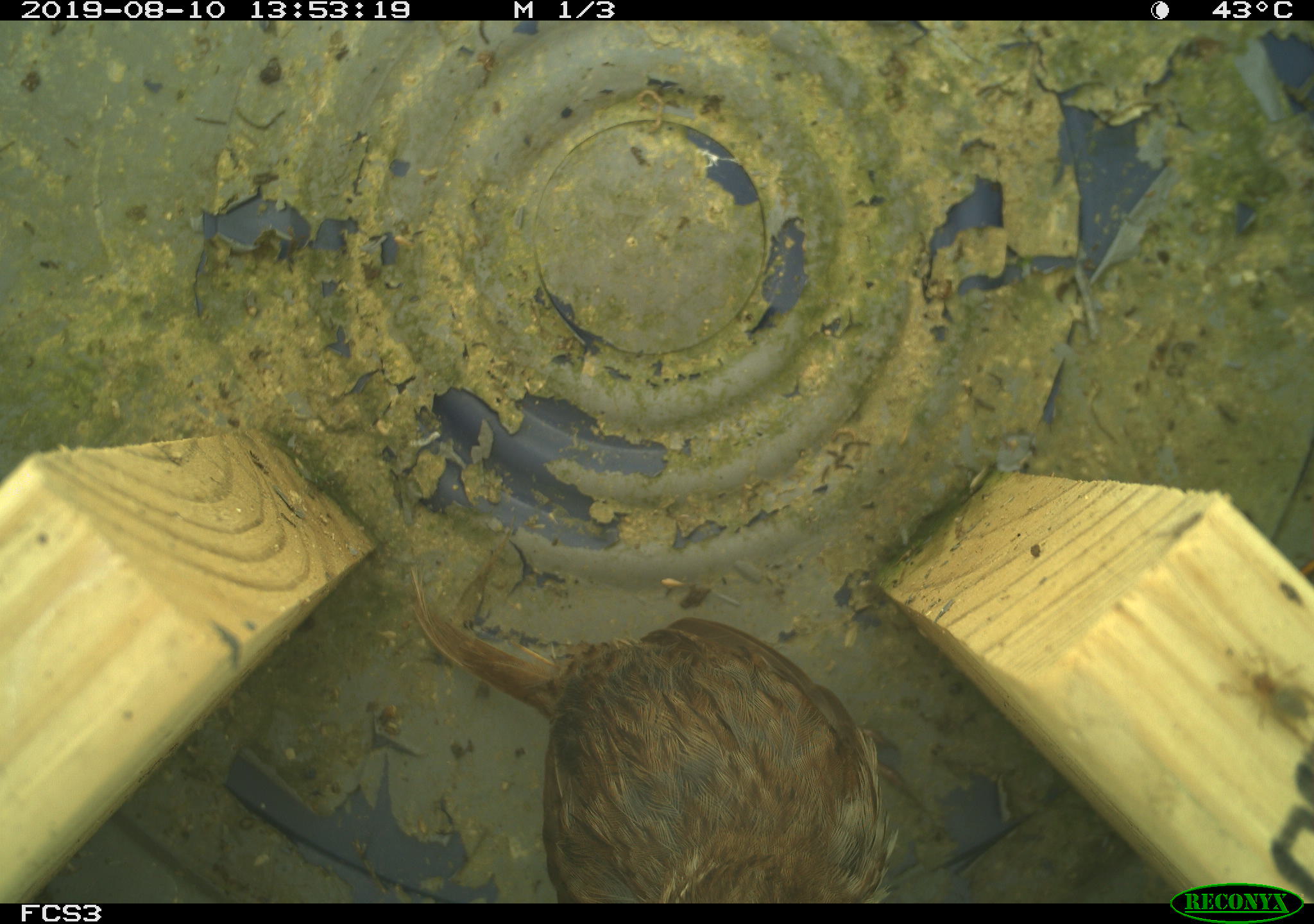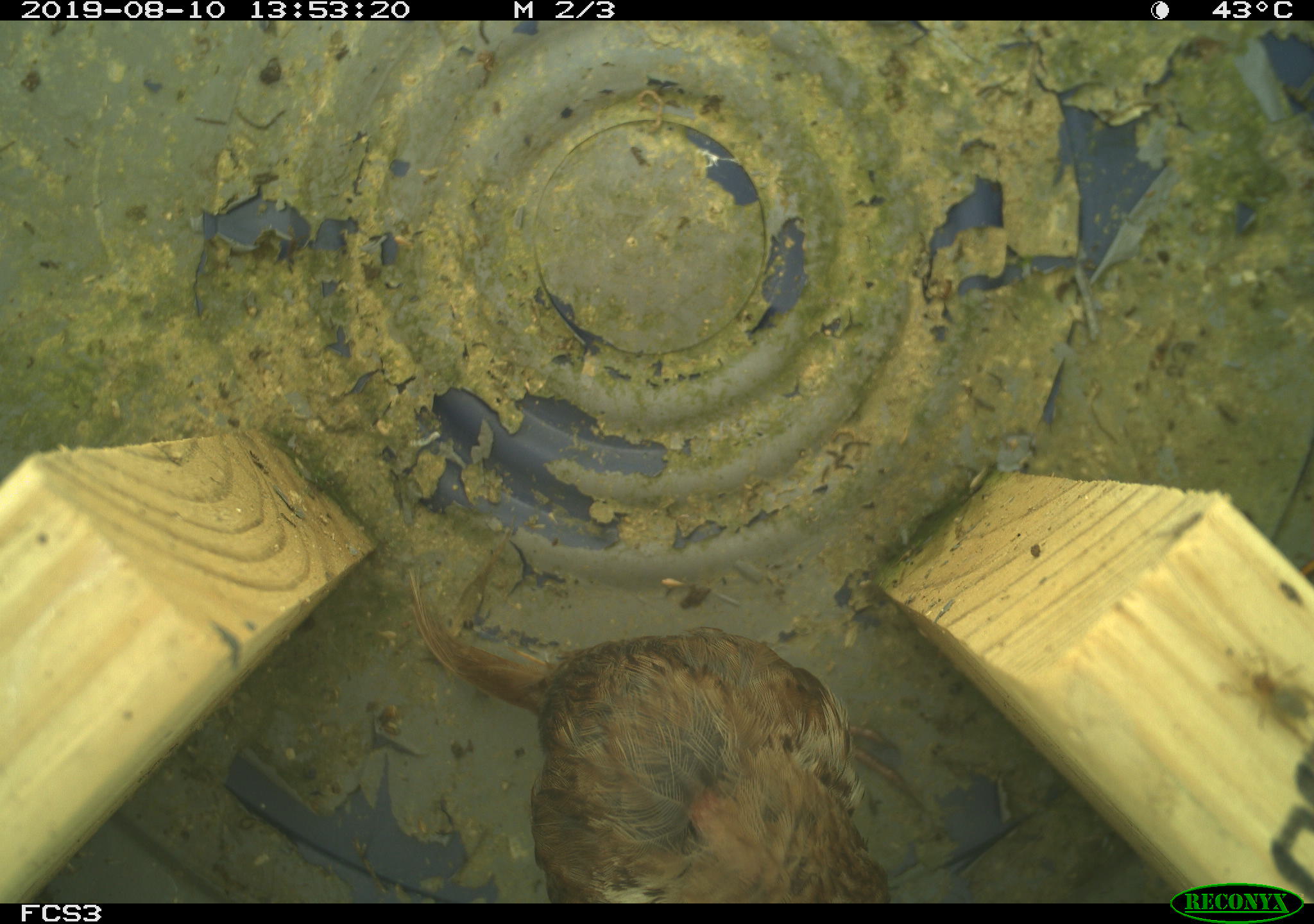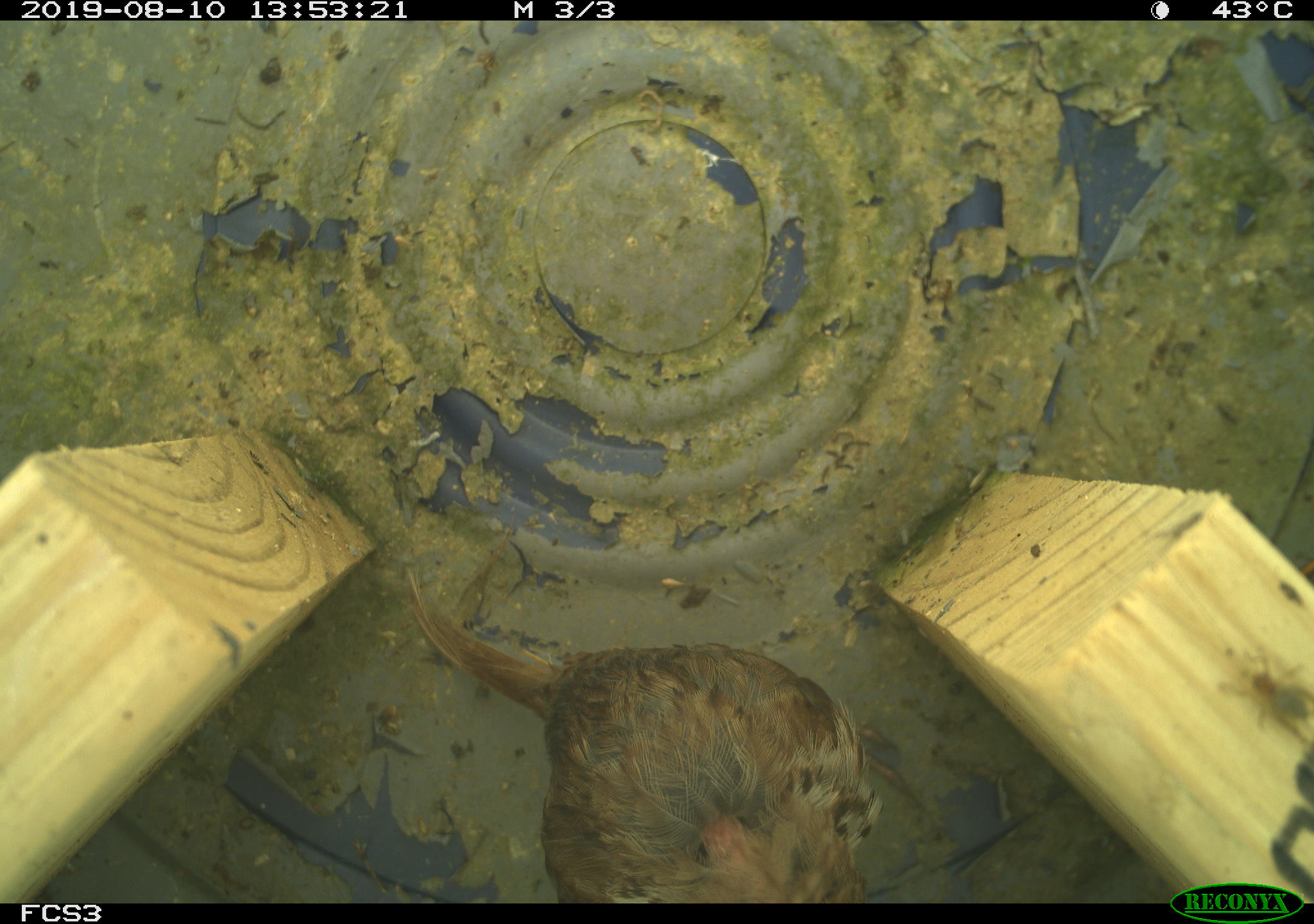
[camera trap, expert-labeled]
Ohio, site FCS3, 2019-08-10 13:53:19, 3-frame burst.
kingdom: Animalia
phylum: Chordata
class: Aves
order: Passeriformes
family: Passerellidae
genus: Melospiza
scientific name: Melospiza melodia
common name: song sparrow